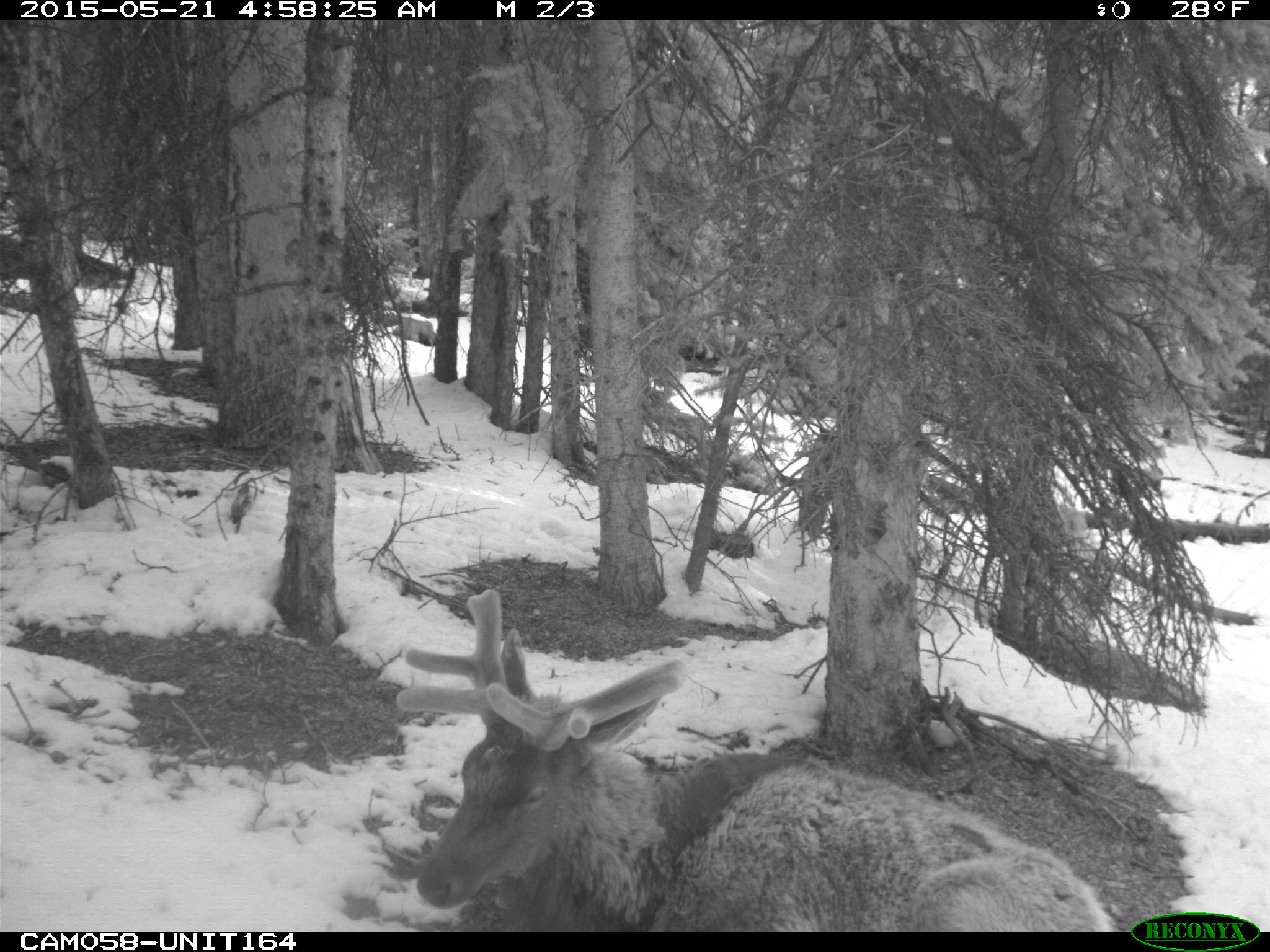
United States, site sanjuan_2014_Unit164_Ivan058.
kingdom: Animalia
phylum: Chordata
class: Mammalia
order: Artiodactyla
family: Cervidae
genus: Cervus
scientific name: Cervus elaphus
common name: red deer